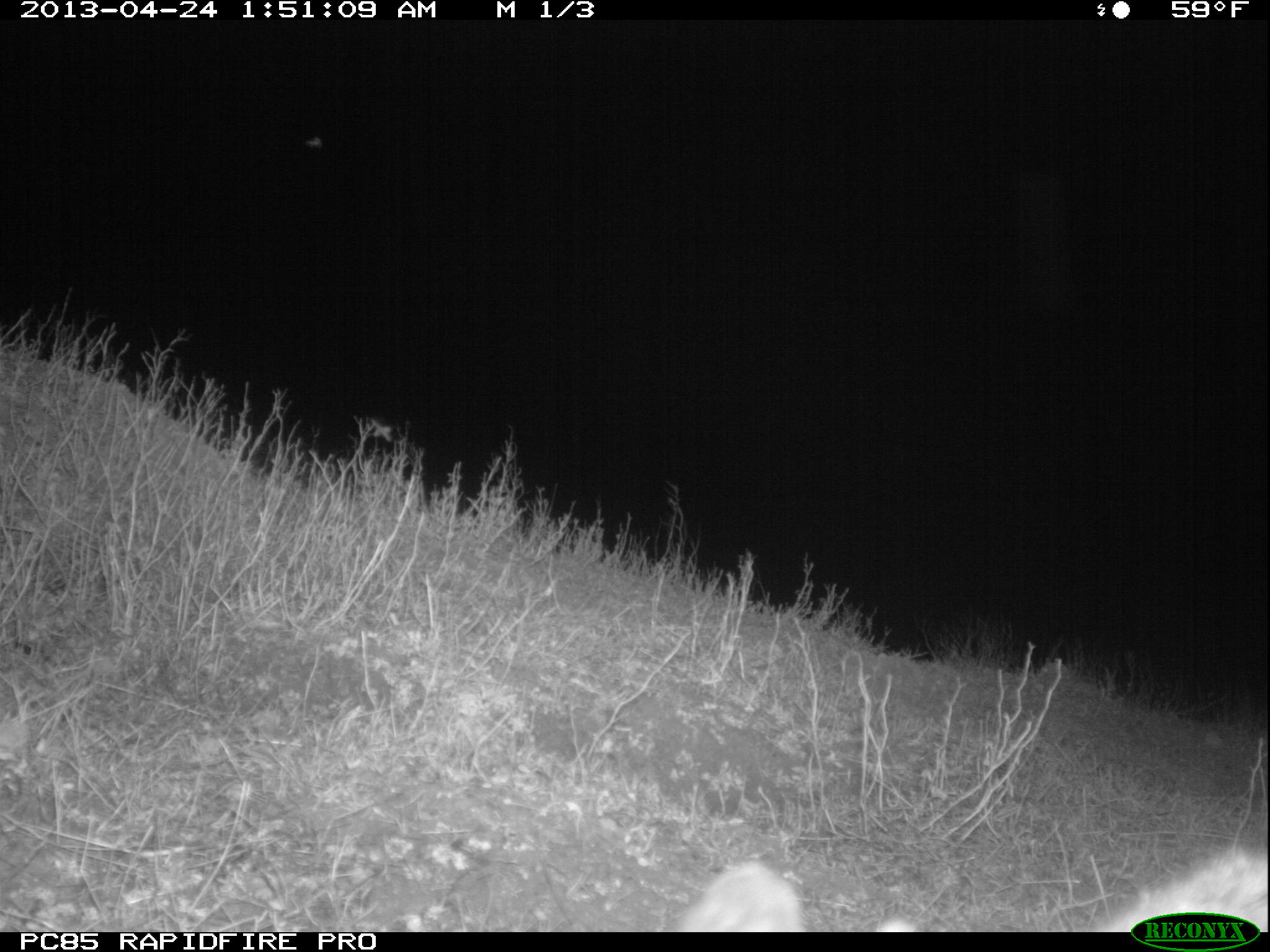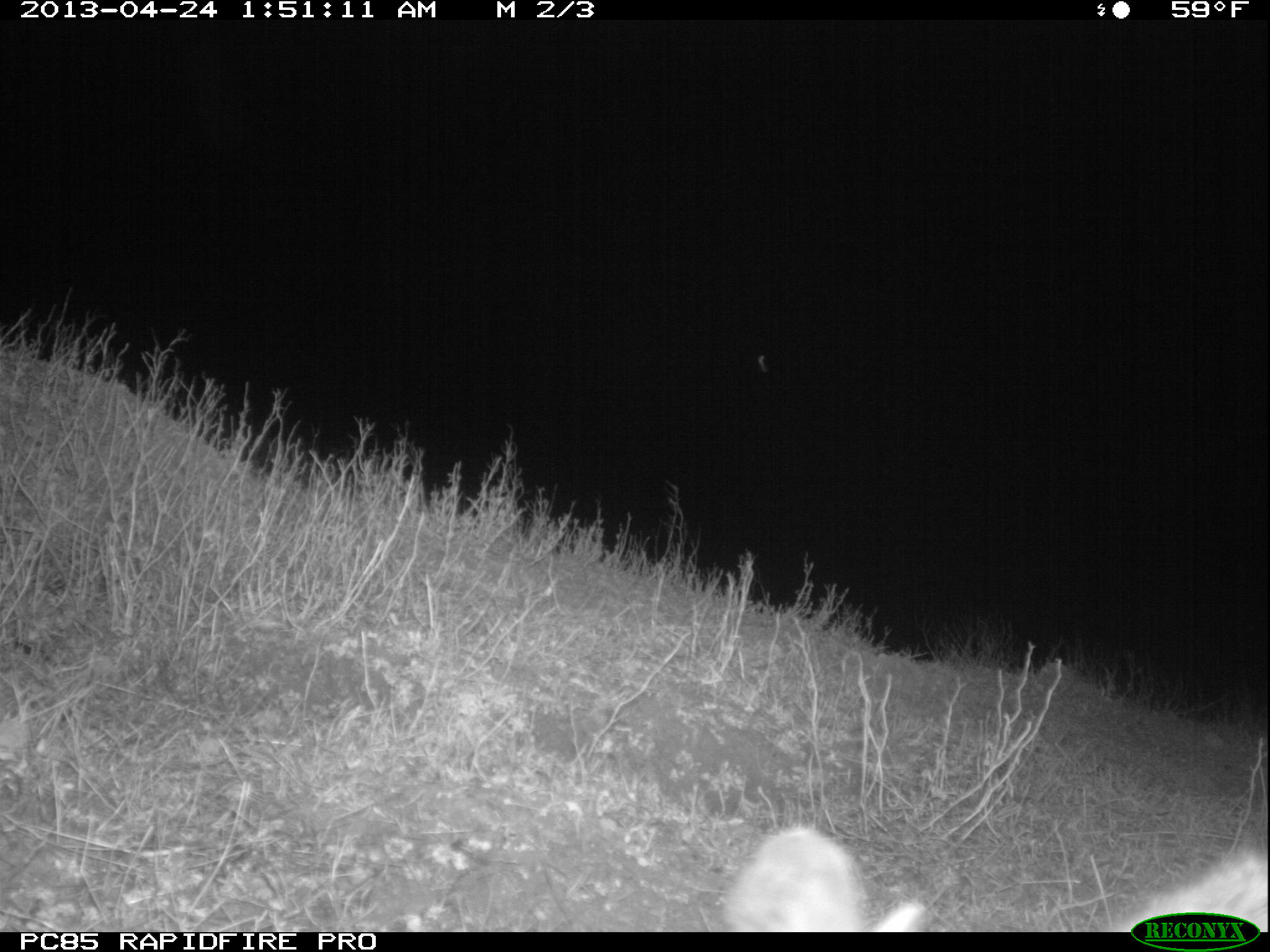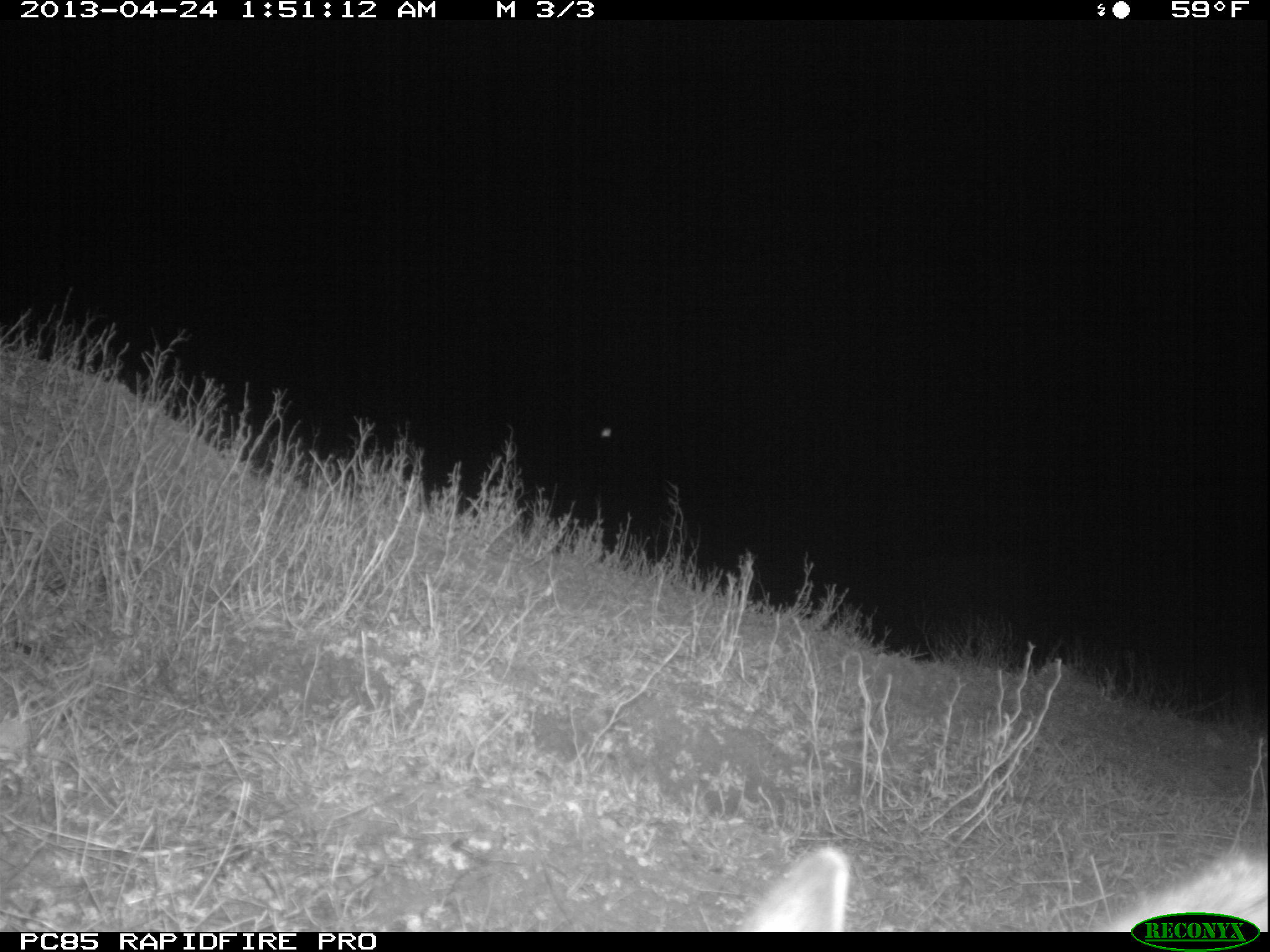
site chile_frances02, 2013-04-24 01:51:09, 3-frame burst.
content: unidentified animal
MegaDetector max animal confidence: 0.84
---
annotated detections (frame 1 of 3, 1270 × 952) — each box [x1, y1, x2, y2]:
unknown: [701, 832, 1265, 912]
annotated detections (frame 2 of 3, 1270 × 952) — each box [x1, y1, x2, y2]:
unknown: [711, 813, 1270, 915]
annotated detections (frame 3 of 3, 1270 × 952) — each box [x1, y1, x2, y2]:
unknown: [727, 835, 1269, 913]